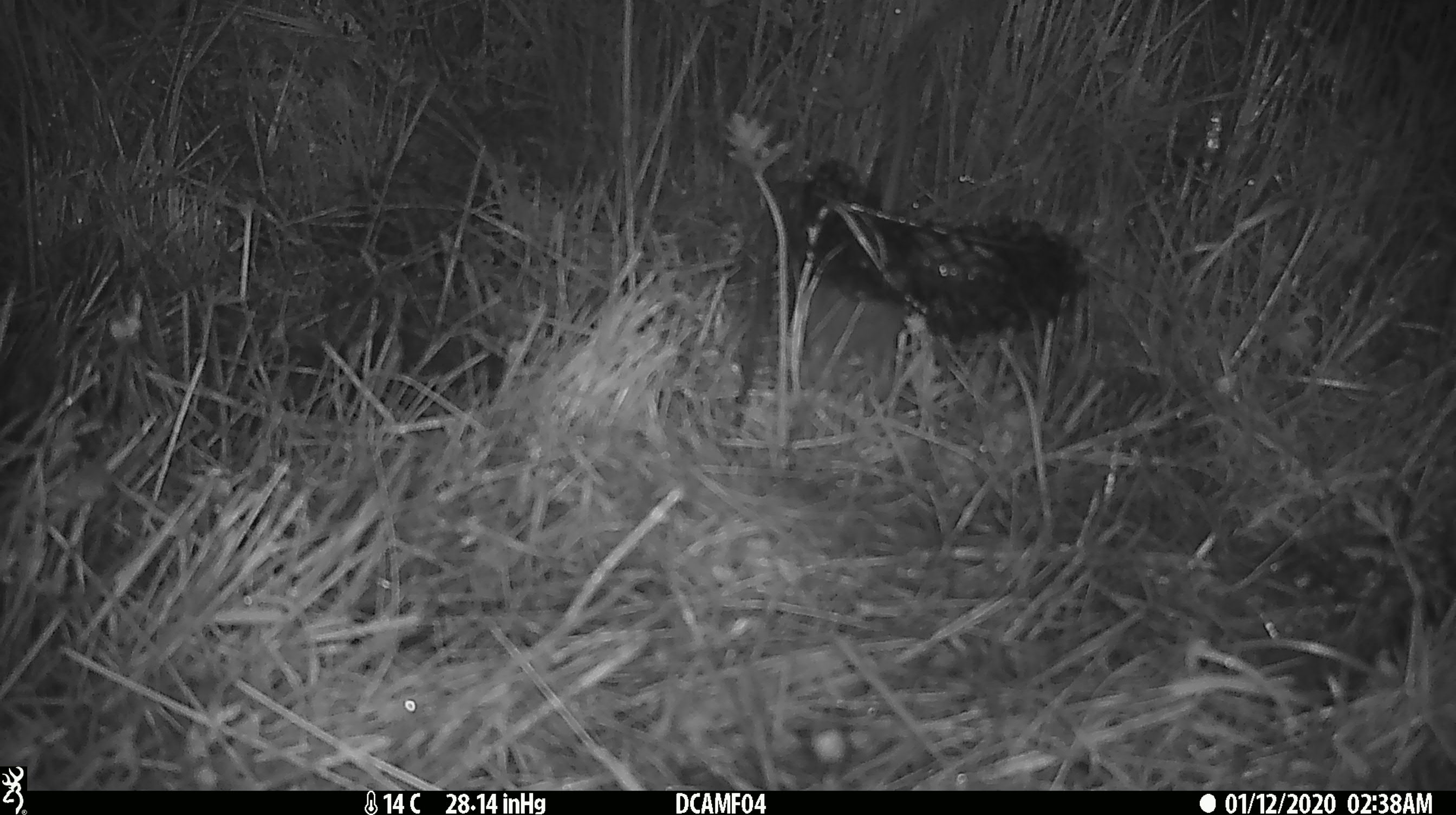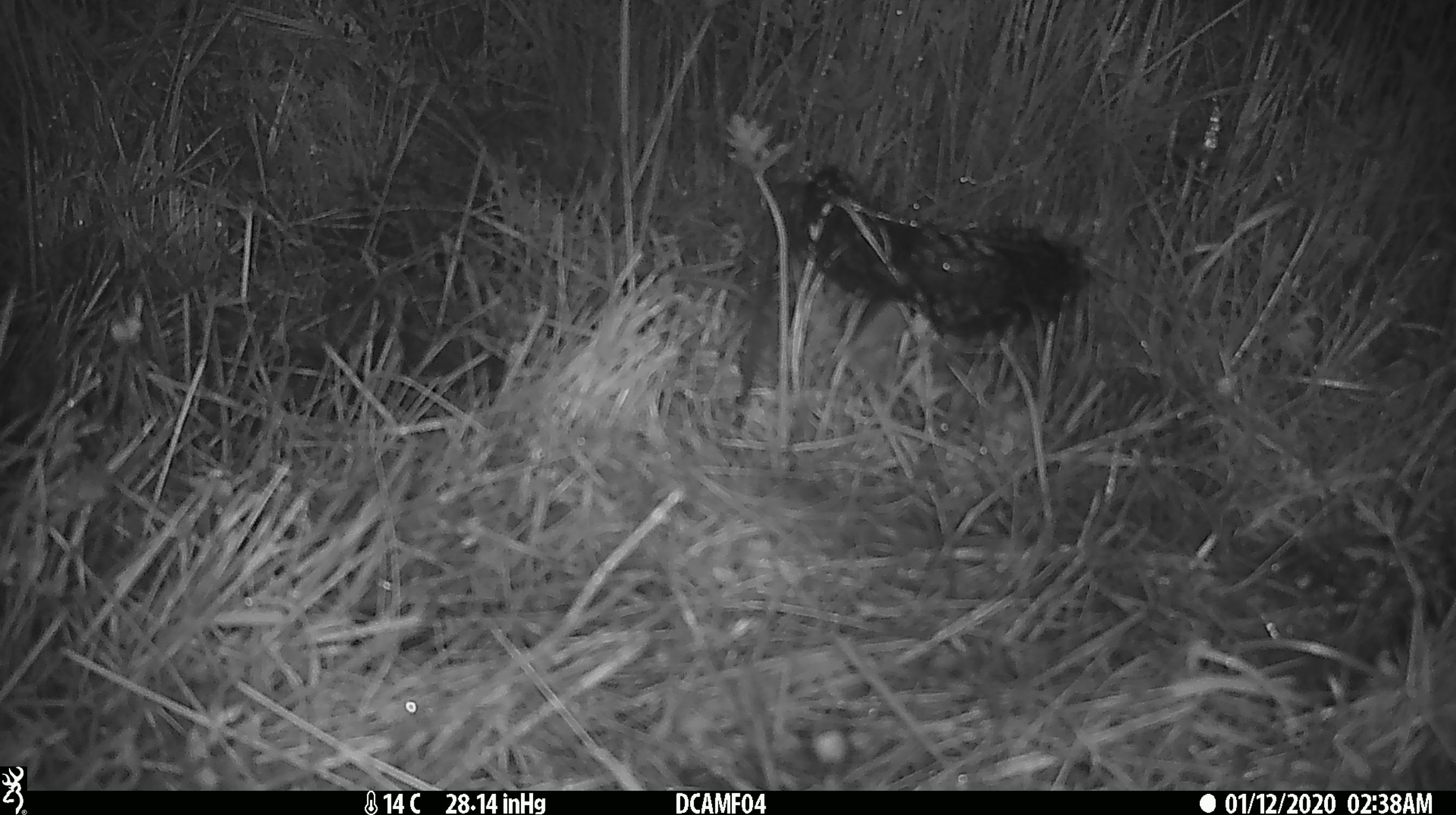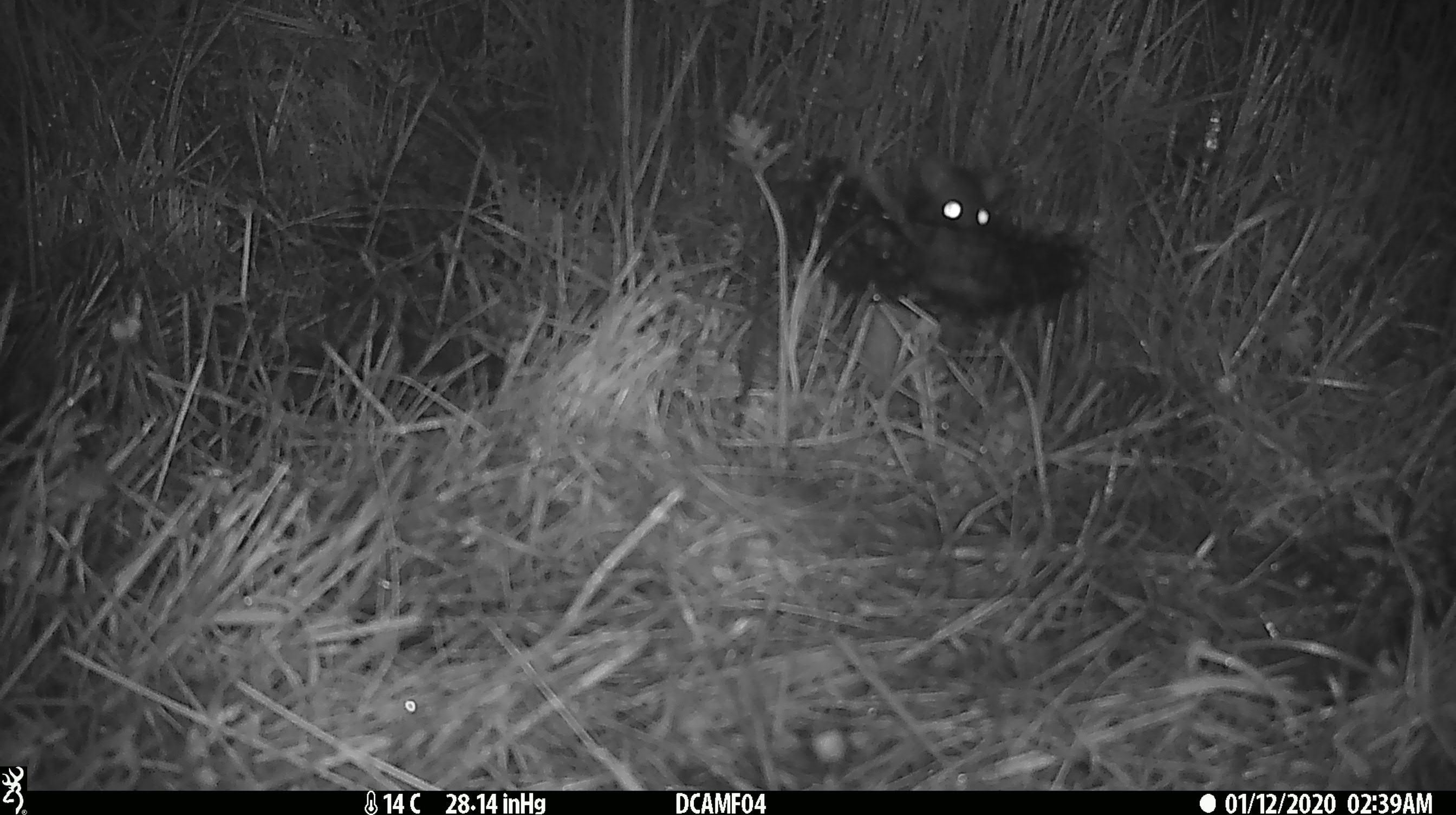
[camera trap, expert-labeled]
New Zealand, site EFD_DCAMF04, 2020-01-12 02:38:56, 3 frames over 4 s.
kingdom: Animalia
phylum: Chordata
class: Mammalia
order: Rodentia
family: Muridae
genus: Rattus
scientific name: Rattus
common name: rat